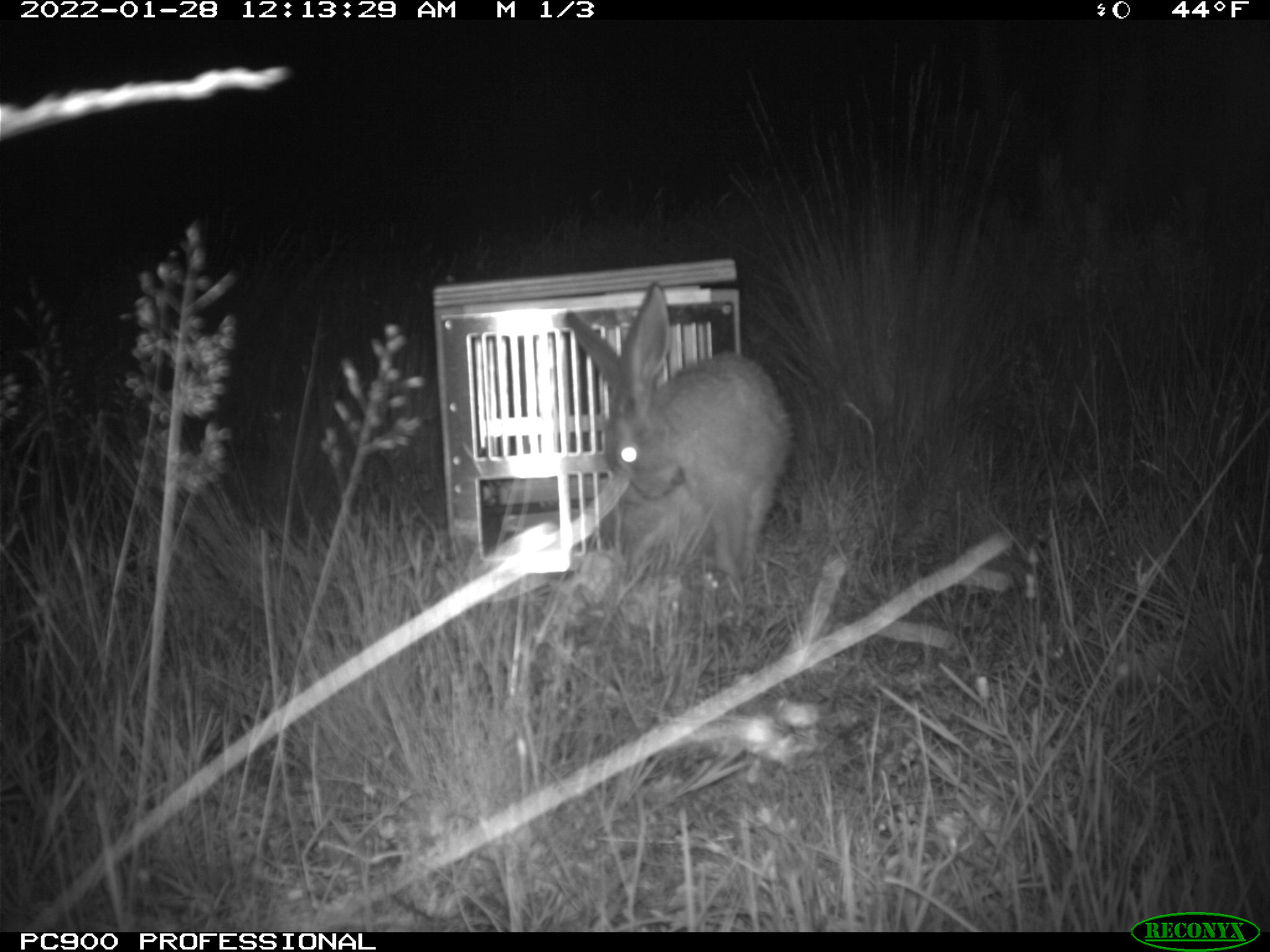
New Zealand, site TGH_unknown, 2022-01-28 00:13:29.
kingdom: Animalia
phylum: Chordata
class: Mammalia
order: Lagomorpha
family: Leporidae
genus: Lepus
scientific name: Lepus europaeus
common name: brown hare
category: hare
Hare (brown hare) (Lepus europaeus).